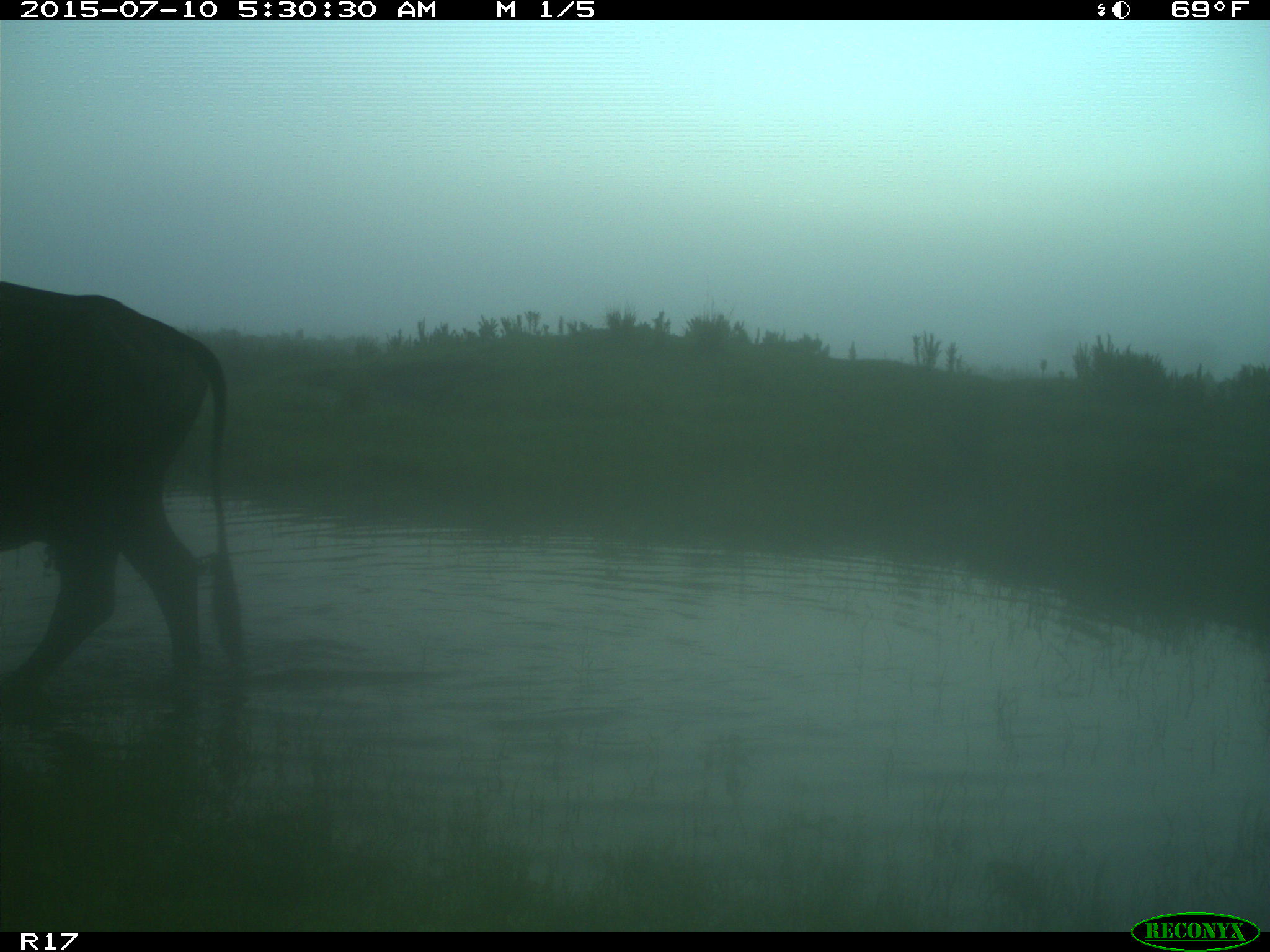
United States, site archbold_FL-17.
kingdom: Animalia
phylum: Chordata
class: Mammalia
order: Artiodactyla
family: Bovidae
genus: Bos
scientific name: Bos taurus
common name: domestic cow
Bos taurus (domestic cow).